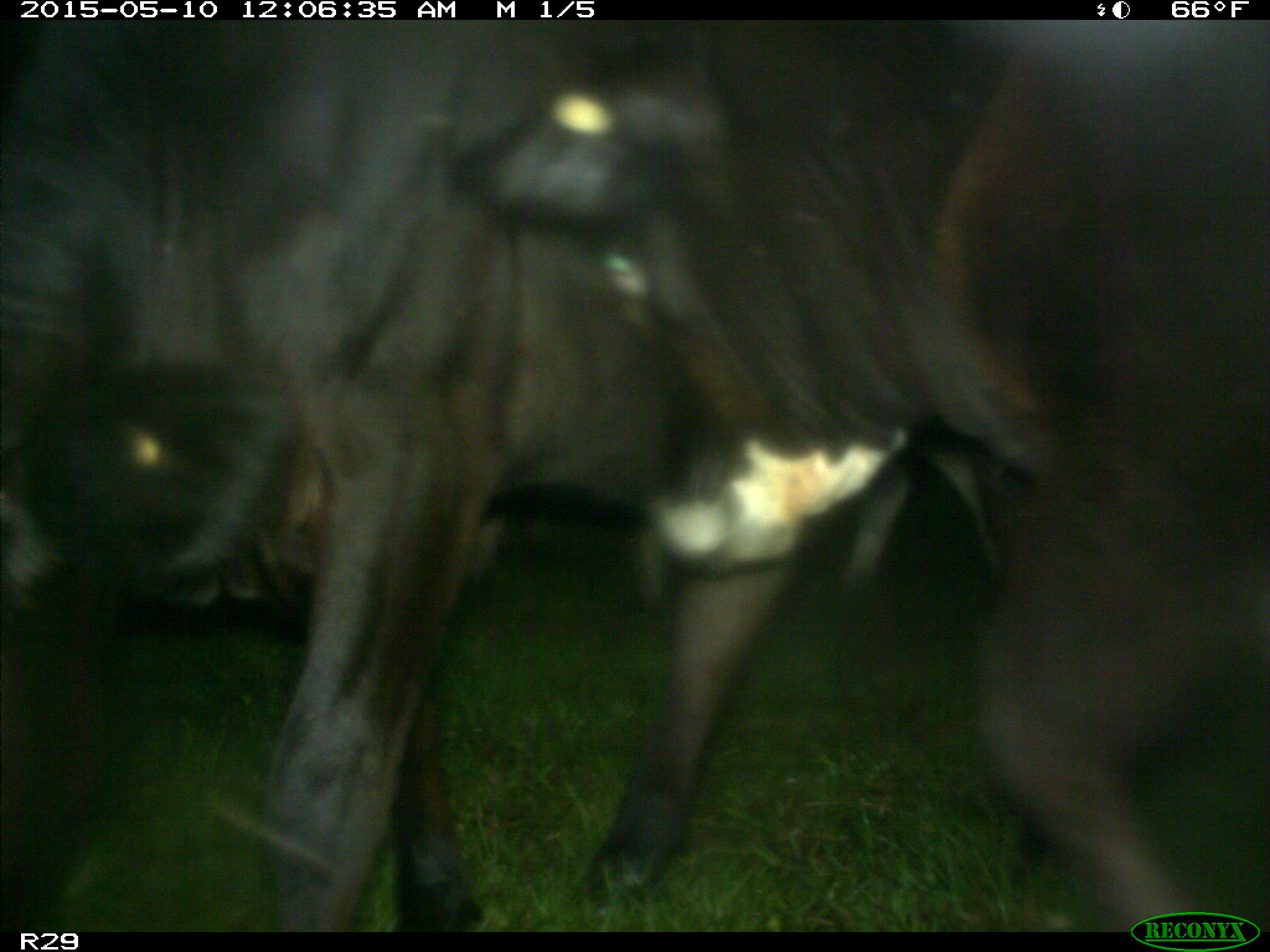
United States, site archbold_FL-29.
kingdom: Animalia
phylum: Chordata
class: Mammalia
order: Artiodactyla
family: Bovidae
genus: Bos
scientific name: Bos taurus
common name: domestic cow